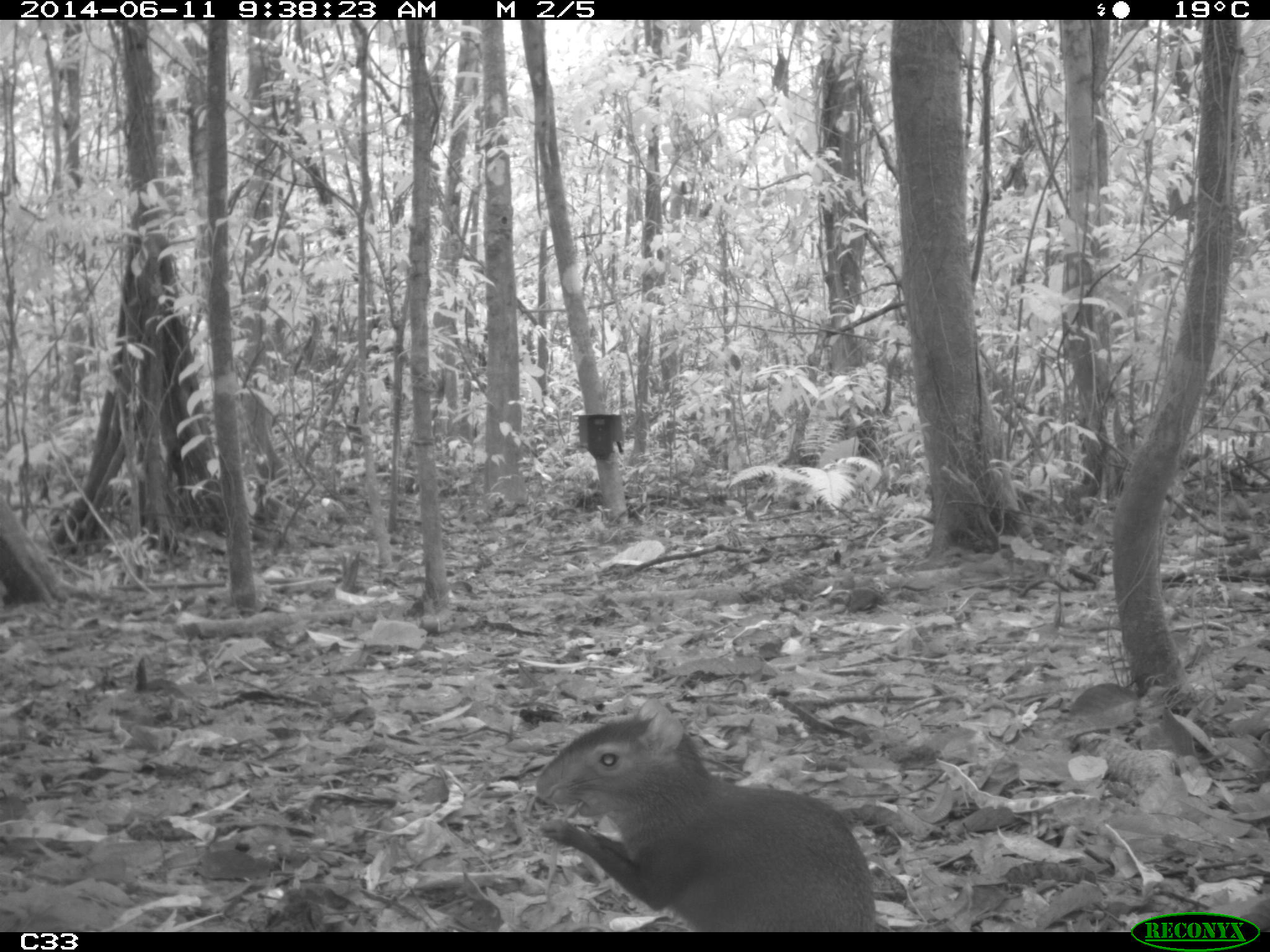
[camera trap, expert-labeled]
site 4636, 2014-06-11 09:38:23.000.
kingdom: Animalia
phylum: Chordata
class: Mammalia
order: Rodentia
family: Dasyproctidae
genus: Dasyprocta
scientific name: Dasyprocta leporina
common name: red-rumped agouti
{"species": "Dasyprocta leporina (red-rumped agouti)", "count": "1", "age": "adult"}